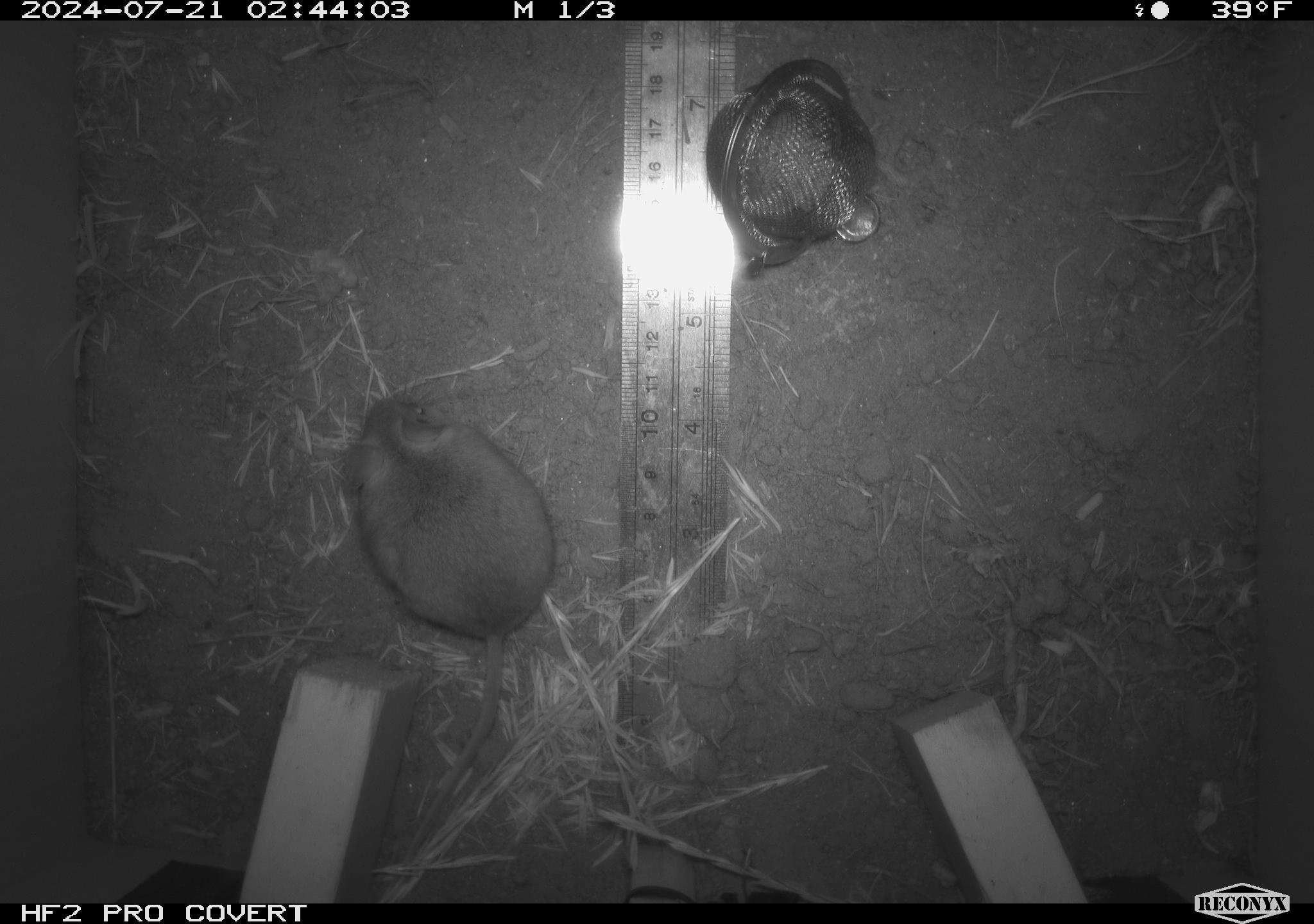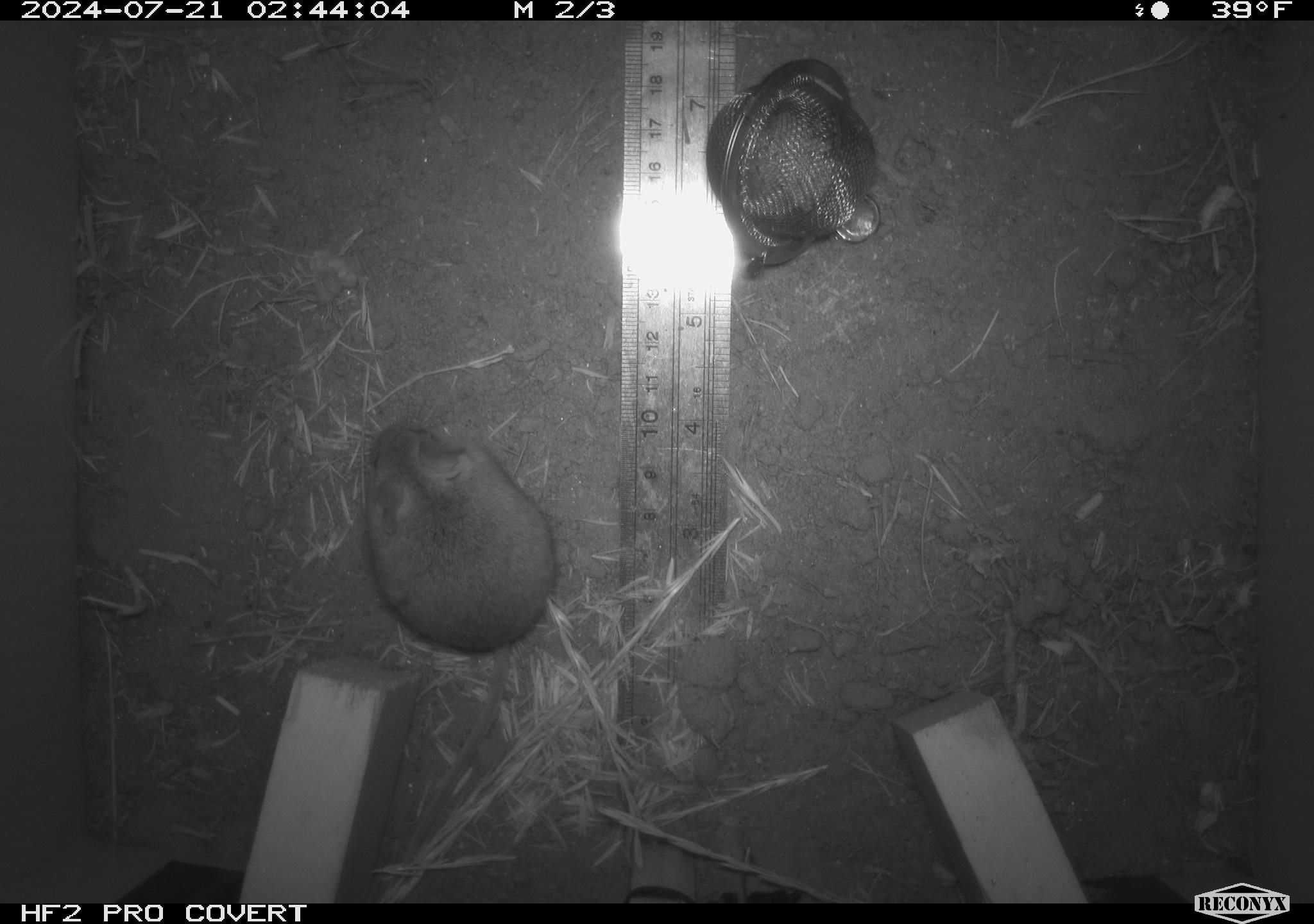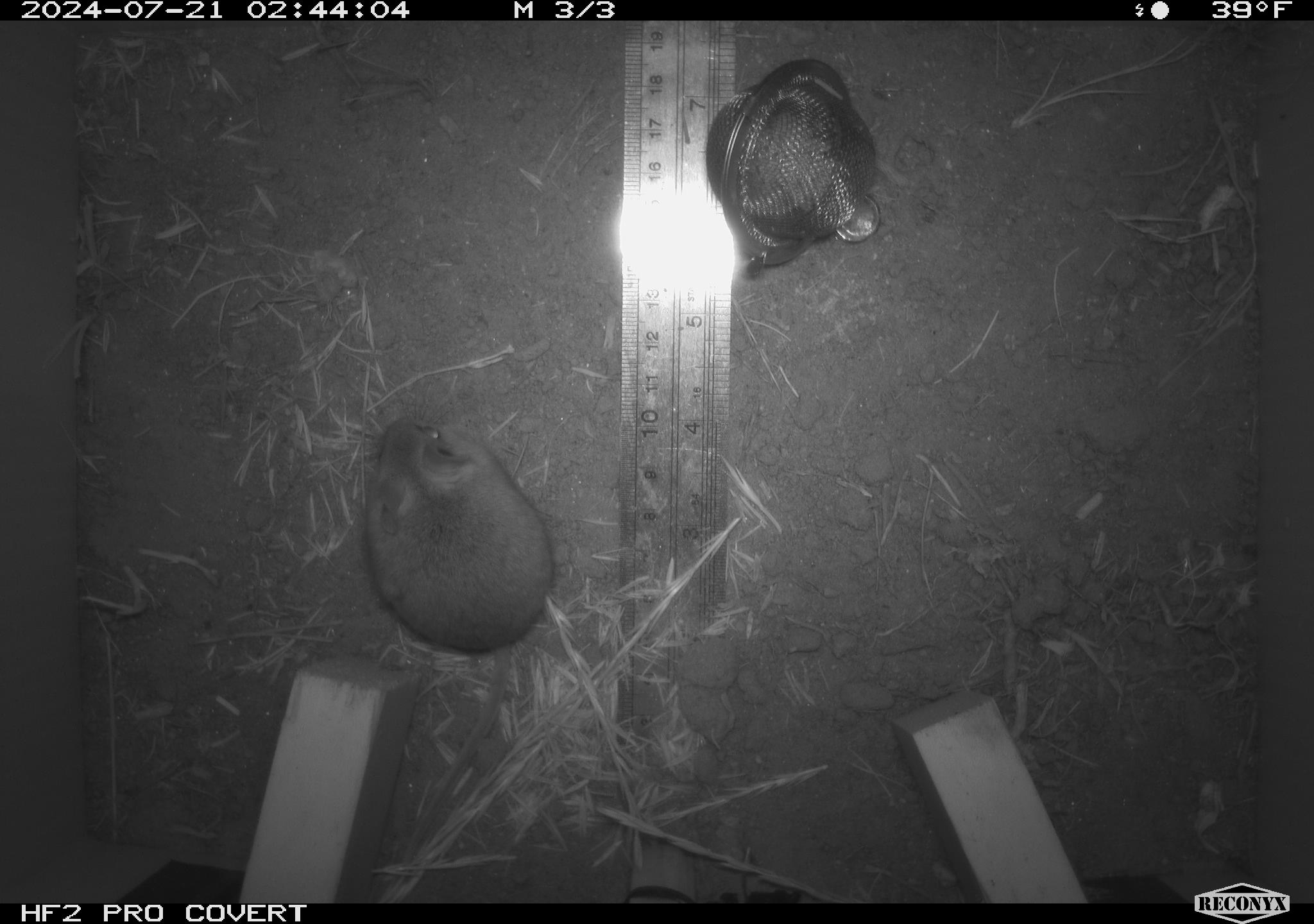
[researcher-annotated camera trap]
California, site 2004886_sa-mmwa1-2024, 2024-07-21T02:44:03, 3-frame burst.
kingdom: Animalia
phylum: Chordata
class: Mammalia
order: Rodentia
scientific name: Rodentia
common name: mouse species